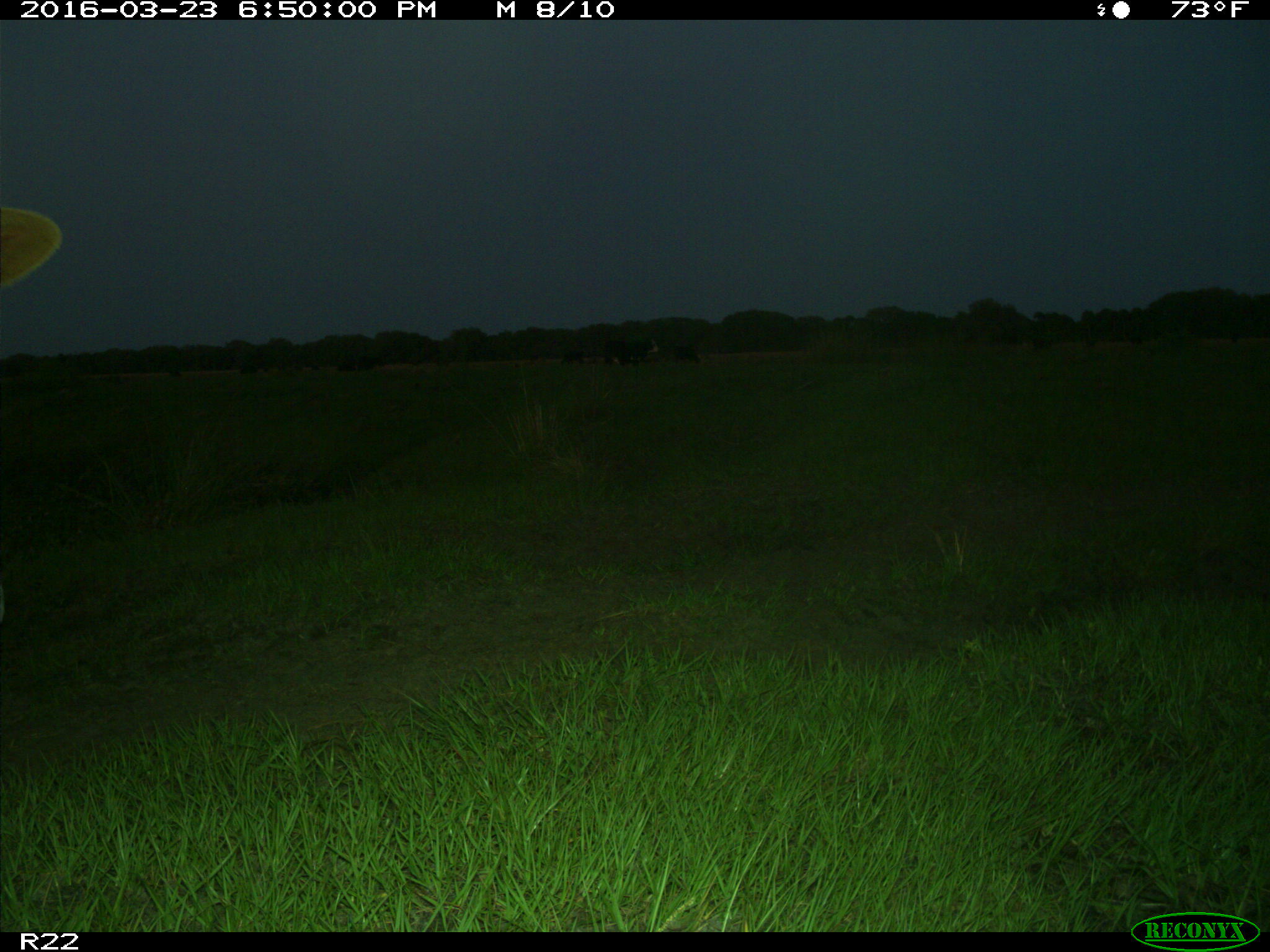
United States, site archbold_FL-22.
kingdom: Animalia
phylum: Chordata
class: Mammalia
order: Artiodactyla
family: Bovidae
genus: Bos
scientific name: Bos taurus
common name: domestic cow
Bos taurus (domestic cow).